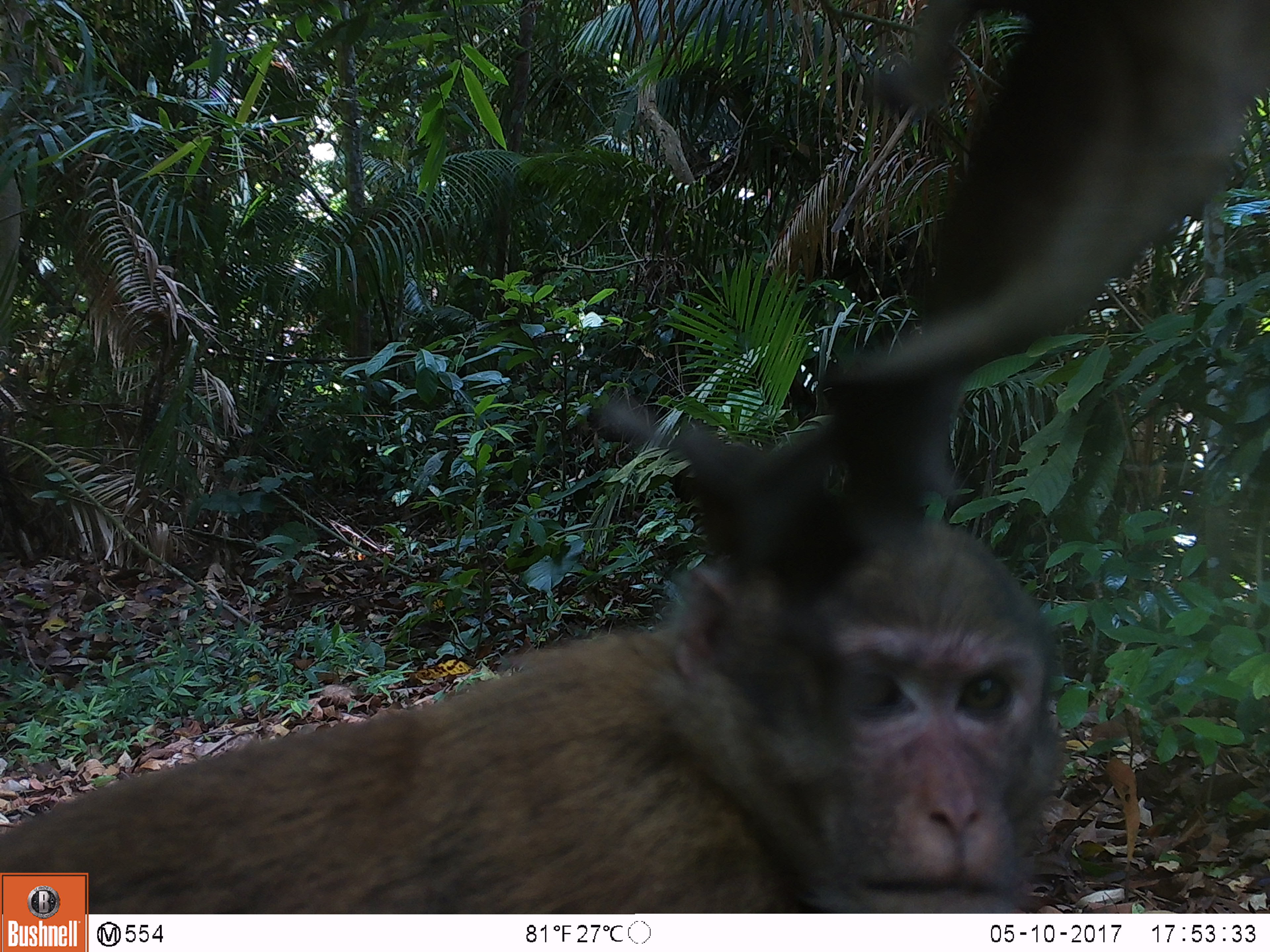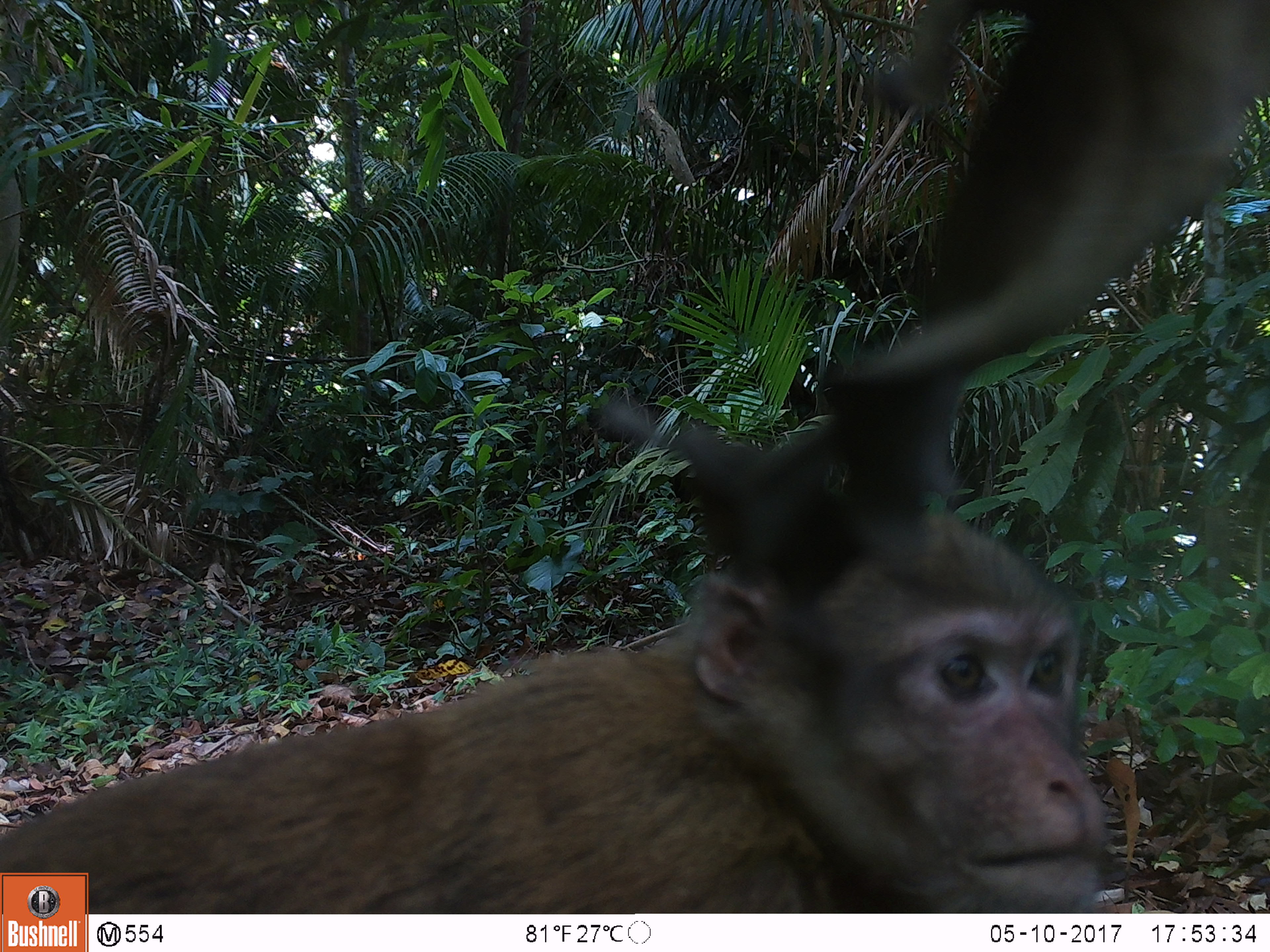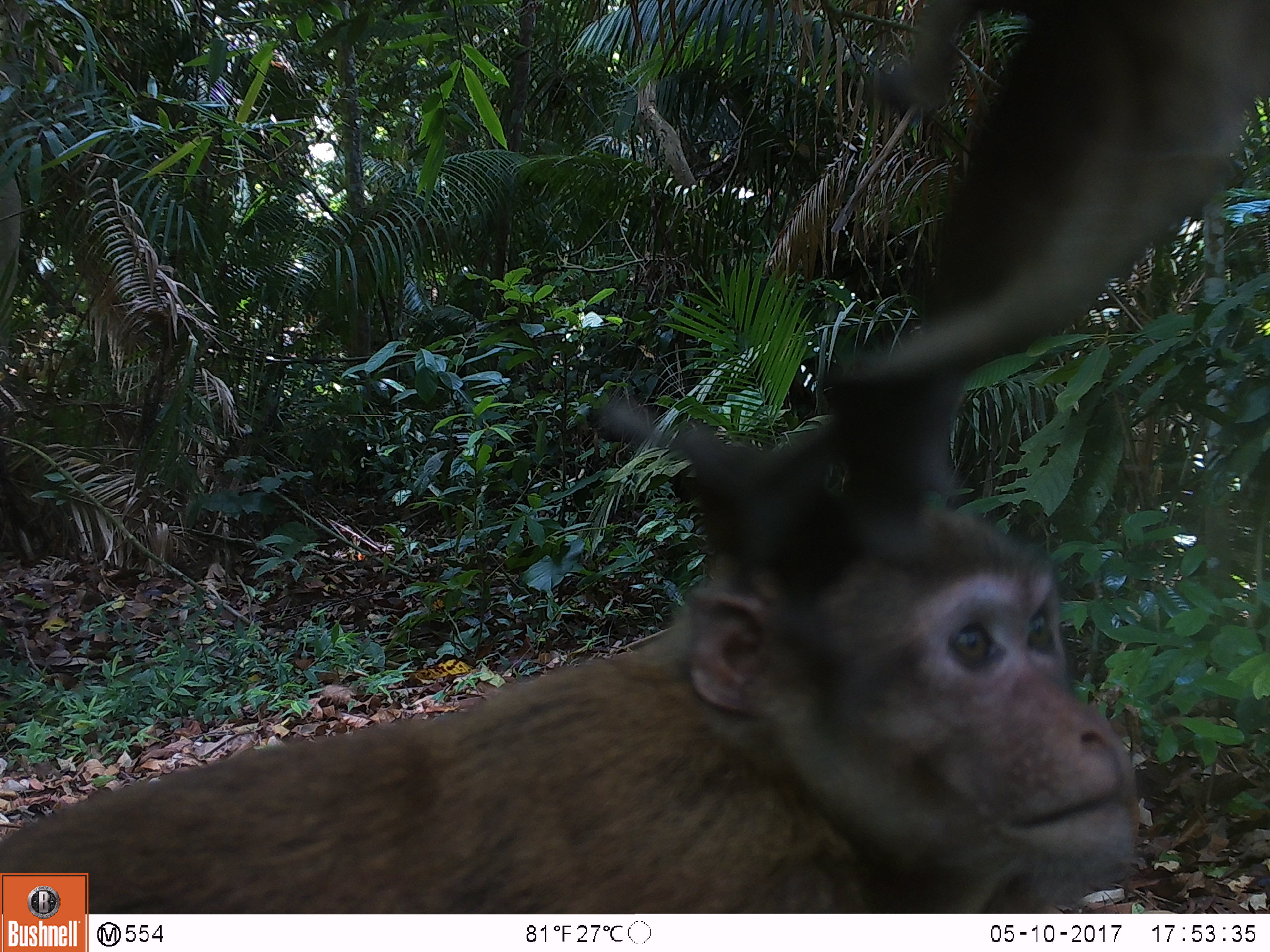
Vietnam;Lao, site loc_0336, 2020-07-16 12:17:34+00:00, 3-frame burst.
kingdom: Animalia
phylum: Chordata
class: Mammalia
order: Primates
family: Cercopithecidae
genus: Macaca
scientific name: Macaca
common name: macaques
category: assam or rhesus macaque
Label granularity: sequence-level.